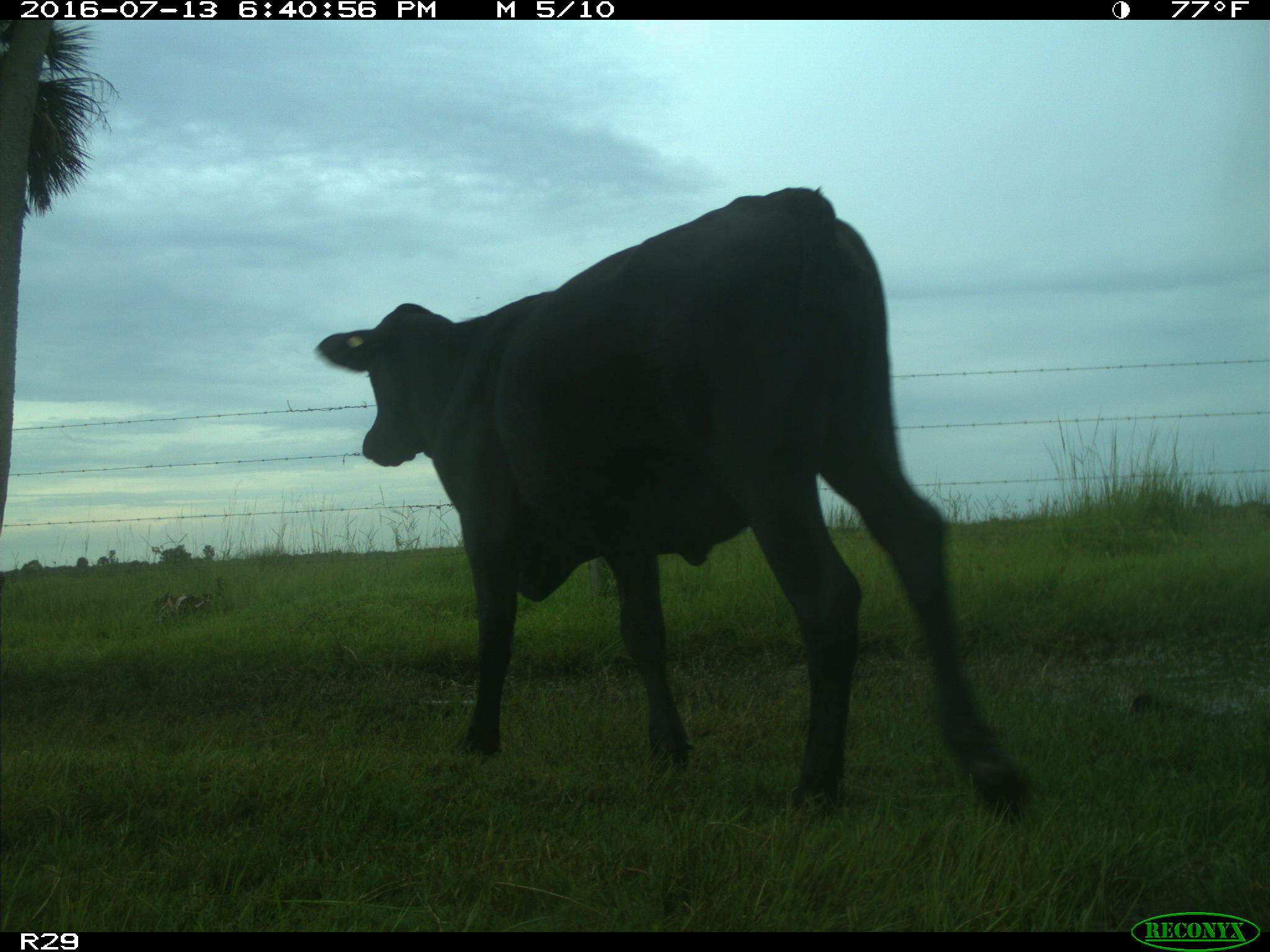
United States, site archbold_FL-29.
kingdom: Animalia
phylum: Chordata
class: Mammalia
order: Artiodactyla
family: Bovidae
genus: Bos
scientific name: Bos taurus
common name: domestic cow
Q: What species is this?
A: Bos taurus (domestic cow).